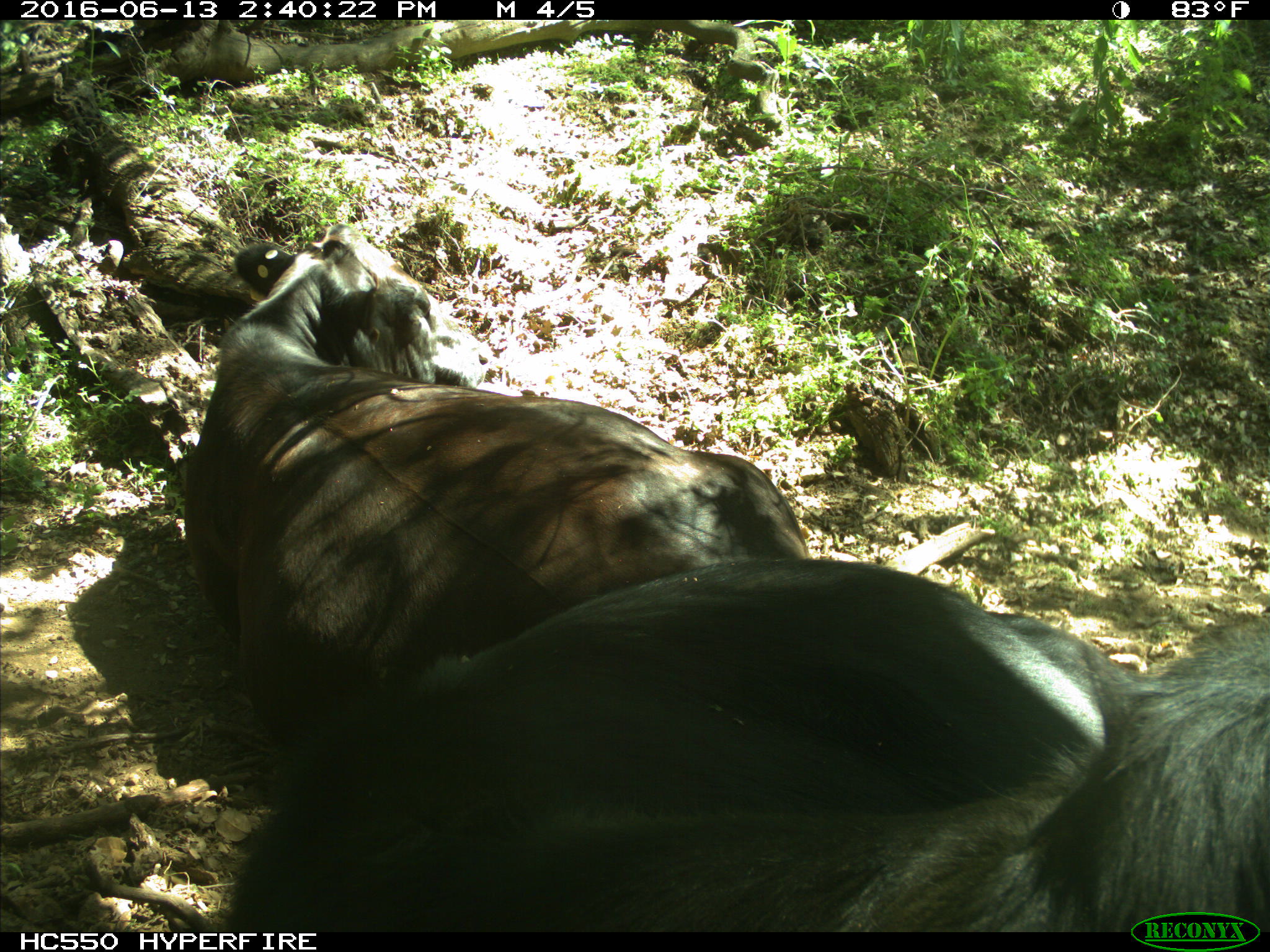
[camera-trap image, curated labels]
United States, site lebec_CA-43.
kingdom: Animalia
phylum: Chordata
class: Mammalia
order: Artiodactyla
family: Bovidae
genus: Bos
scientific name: Bos taurus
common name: domestic cow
Bos taurus (domestic cow).